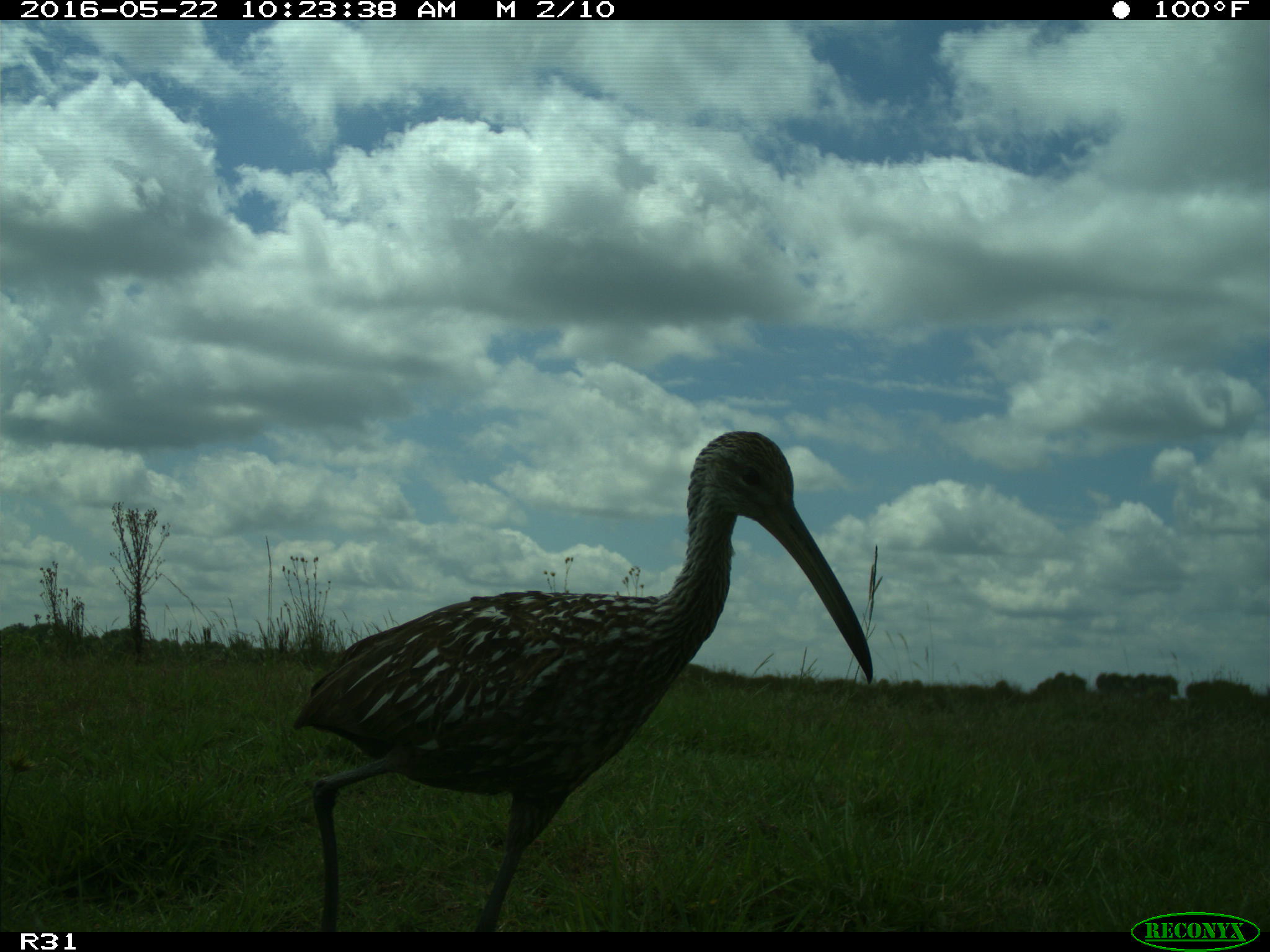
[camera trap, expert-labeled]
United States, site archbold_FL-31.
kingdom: Animalia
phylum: Chordata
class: Aves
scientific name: Aves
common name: birds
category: unidentified bird